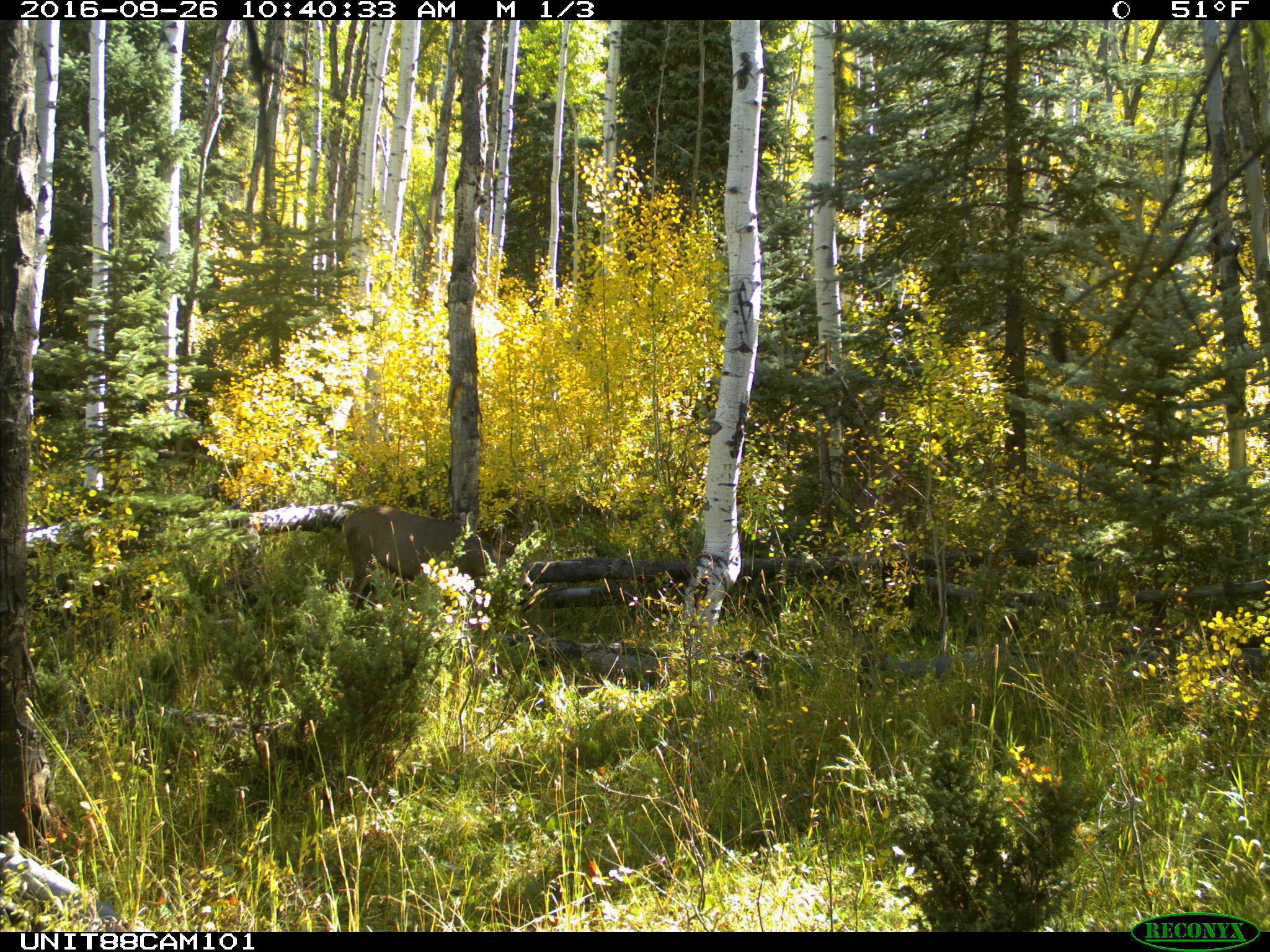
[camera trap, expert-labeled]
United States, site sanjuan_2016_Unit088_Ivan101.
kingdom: Animalia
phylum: Chordata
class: Mammalia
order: Artiodactyla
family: Cervidae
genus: Odocoileus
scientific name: Odocoileus hemionus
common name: mule deer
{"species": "Odocoileus hemionus (mule deer)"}